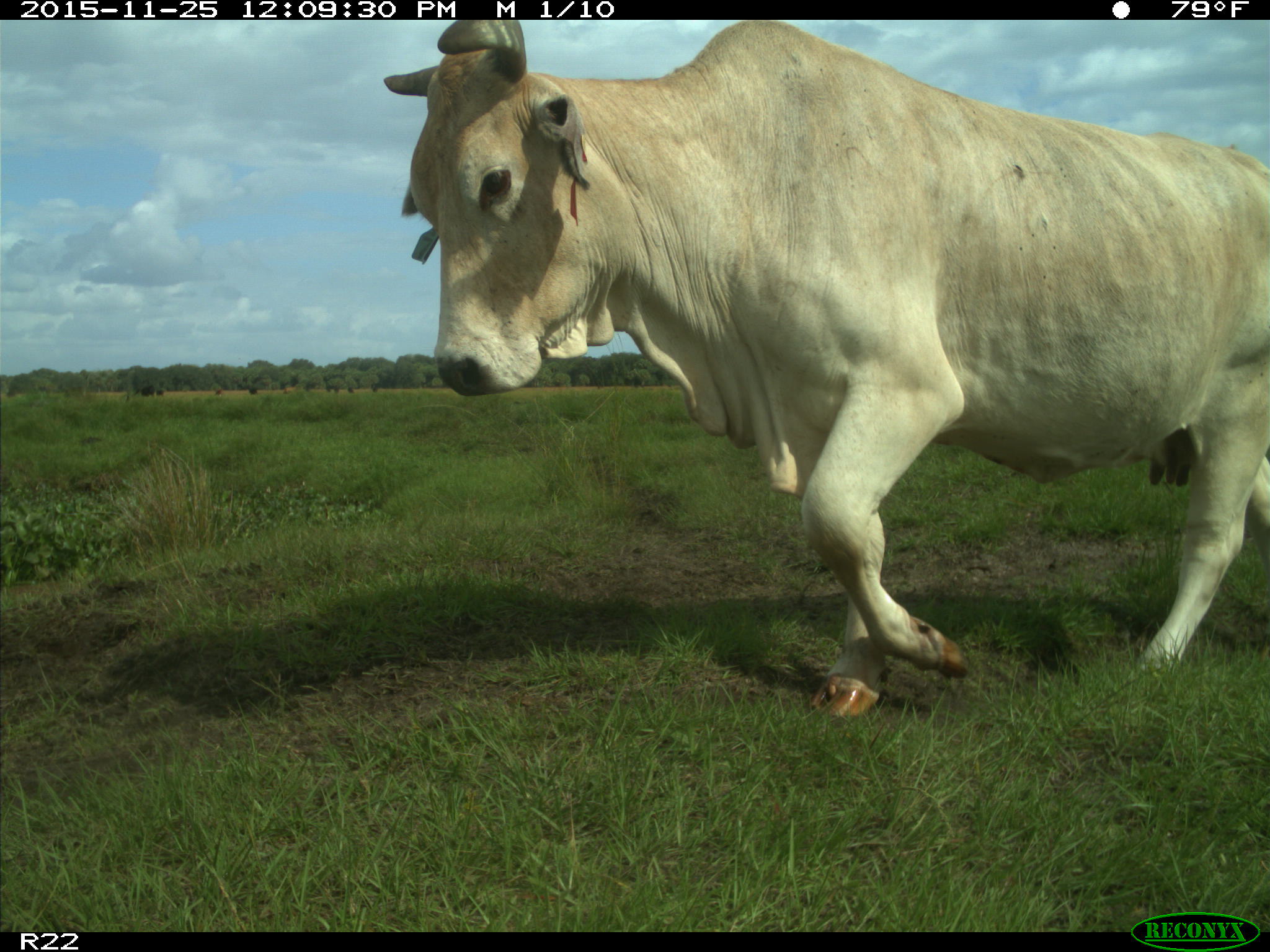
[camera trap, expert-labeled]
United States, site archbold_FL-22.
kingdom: Animalia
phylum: Chordata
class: Mammalia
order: Artiodactyla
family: Bovidae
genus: Bos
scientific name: Bos taurus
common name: domestic cow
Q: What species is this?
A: Bos taurus (domestic cow).